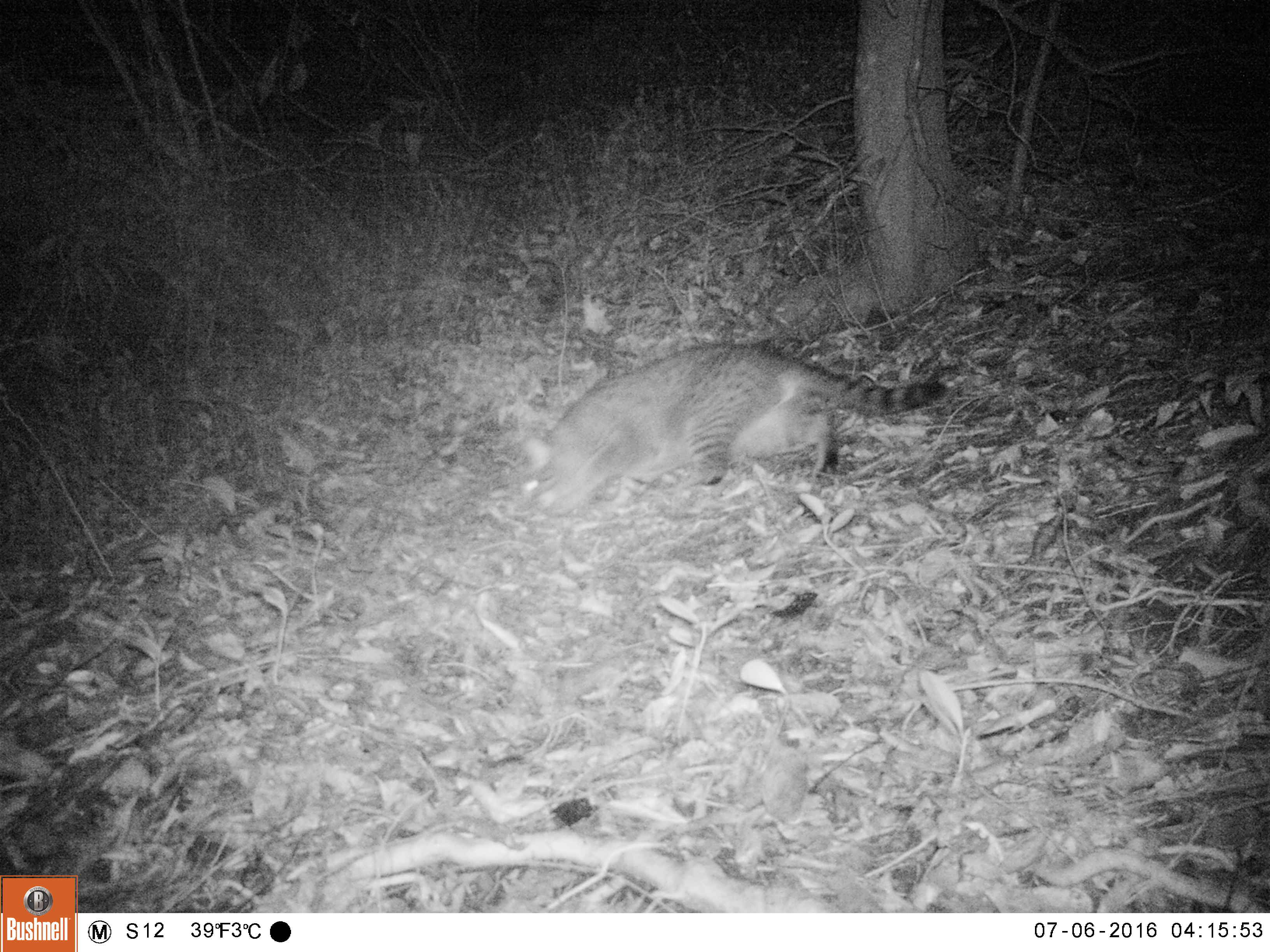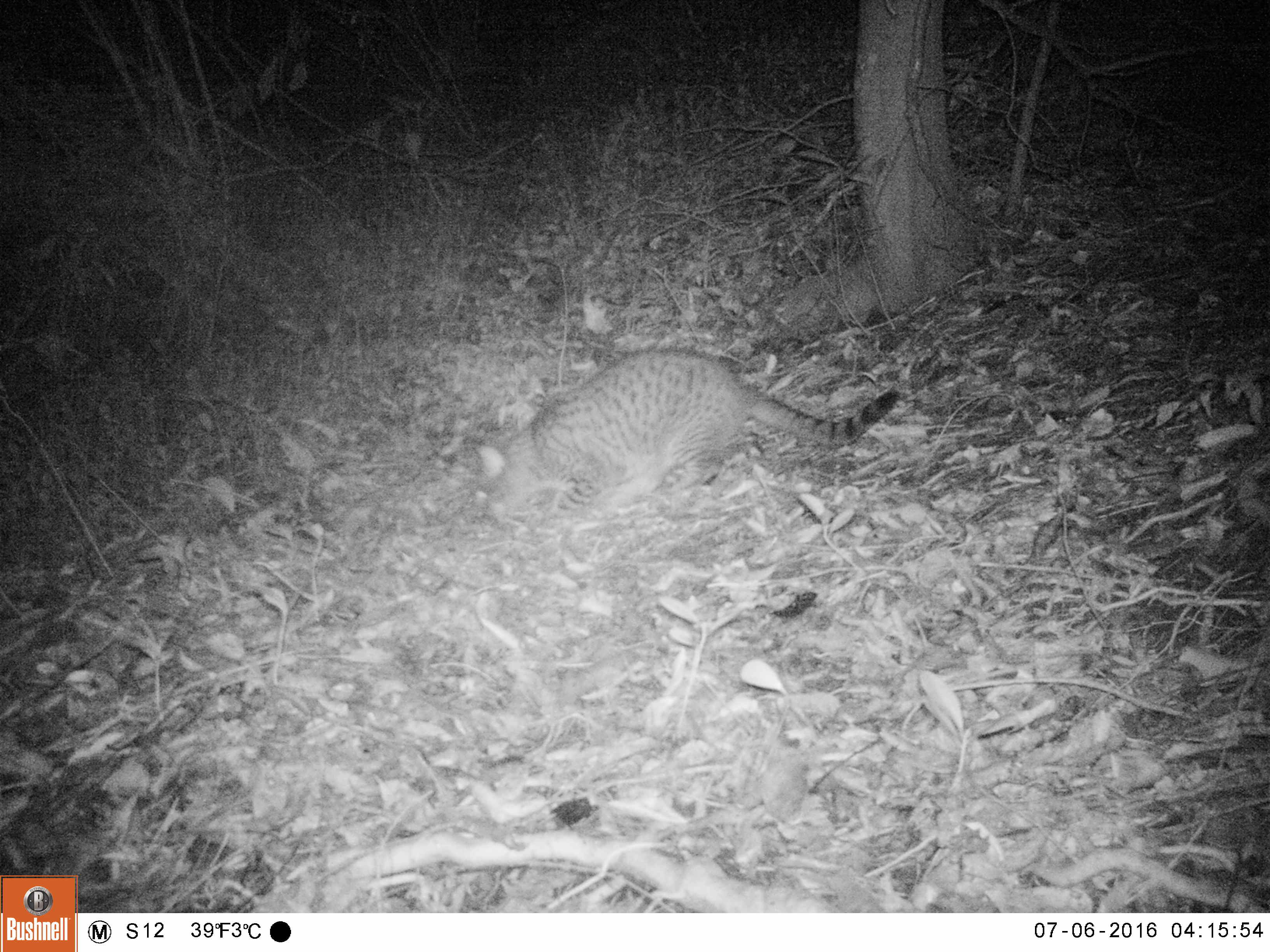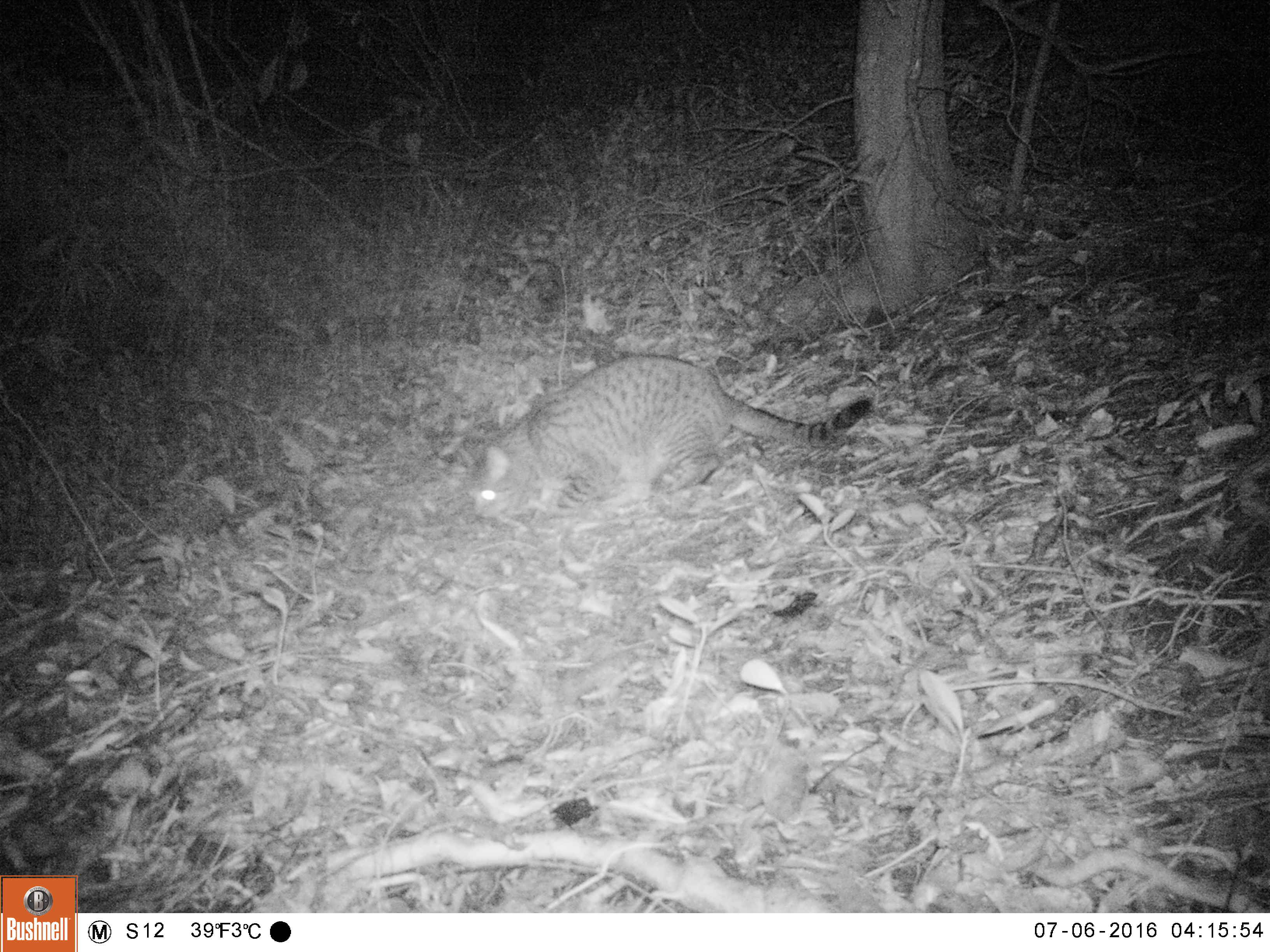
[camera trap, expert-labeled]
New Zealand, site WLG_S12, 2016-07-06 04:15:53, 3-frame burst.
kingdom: Animalia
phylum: Chordata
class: Mammalia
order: Carnivora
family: Felidae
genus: Felis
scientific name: Felis catus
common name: domestic cat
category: cat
Cat (domestic cat) (Felis catus).